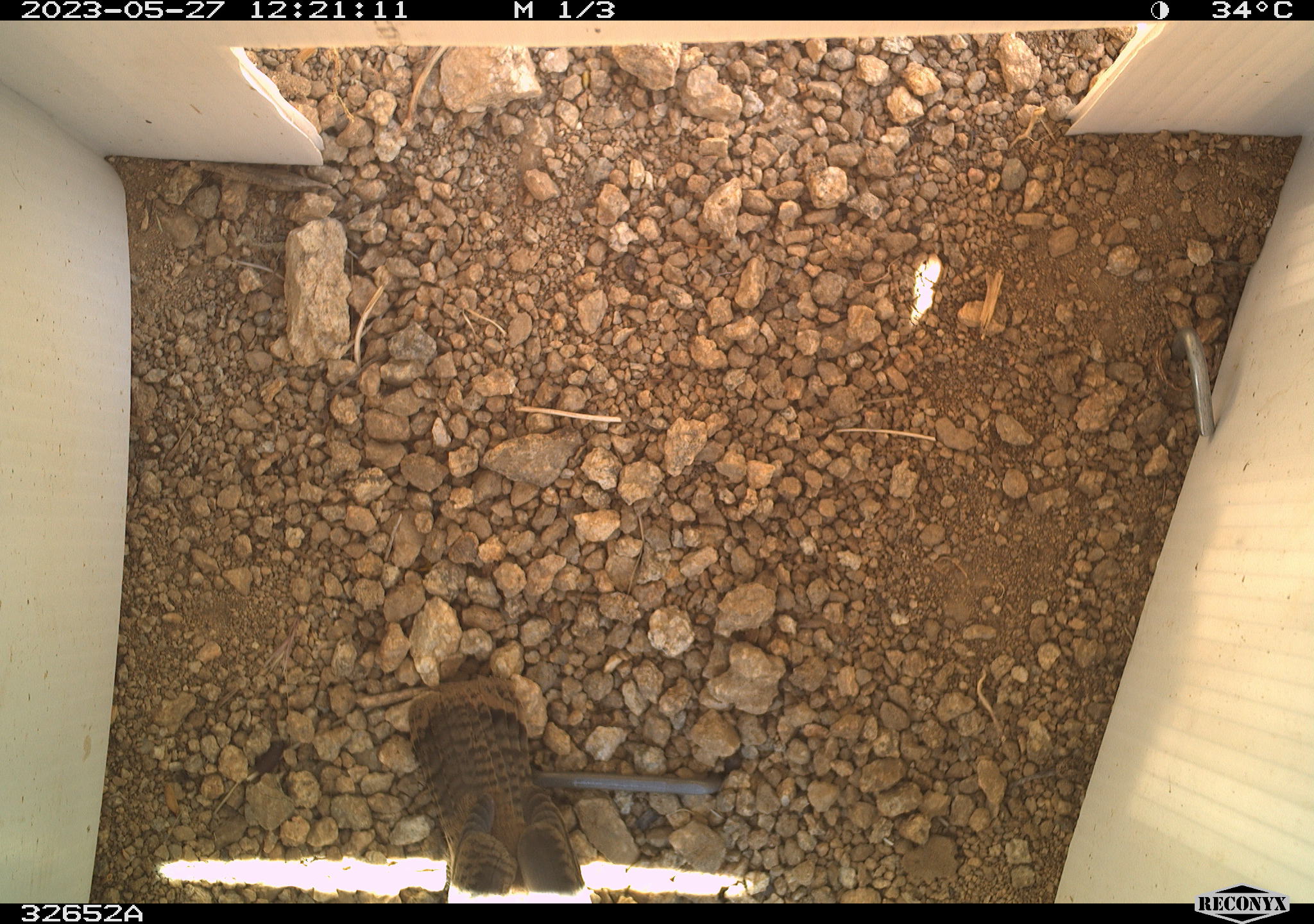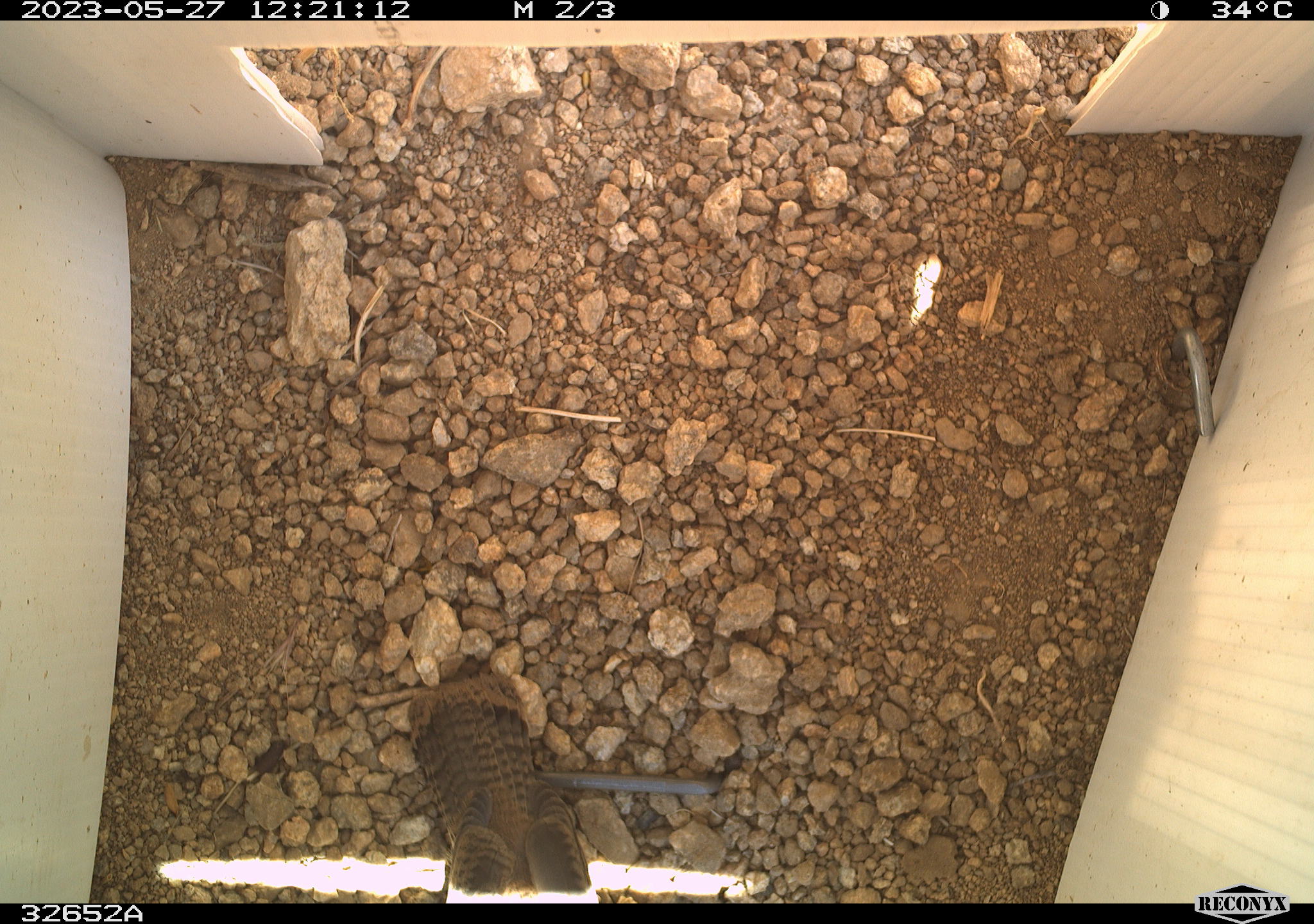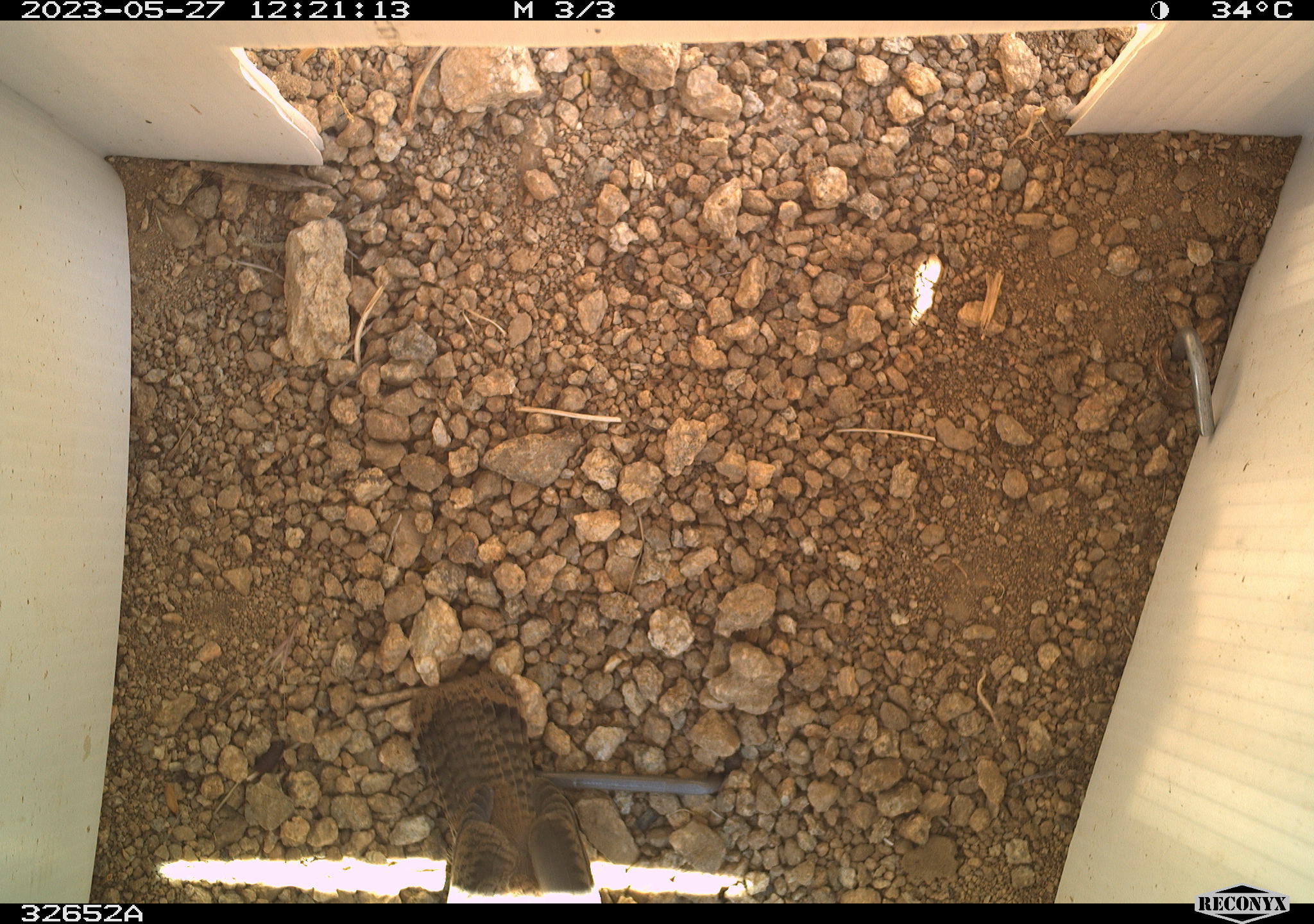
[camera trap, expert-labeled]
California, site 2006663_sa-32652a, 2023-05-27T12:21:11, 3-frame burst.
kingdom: Animalia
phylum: Chordata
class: Aves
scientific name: Aves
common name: bird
Bird (Aves).